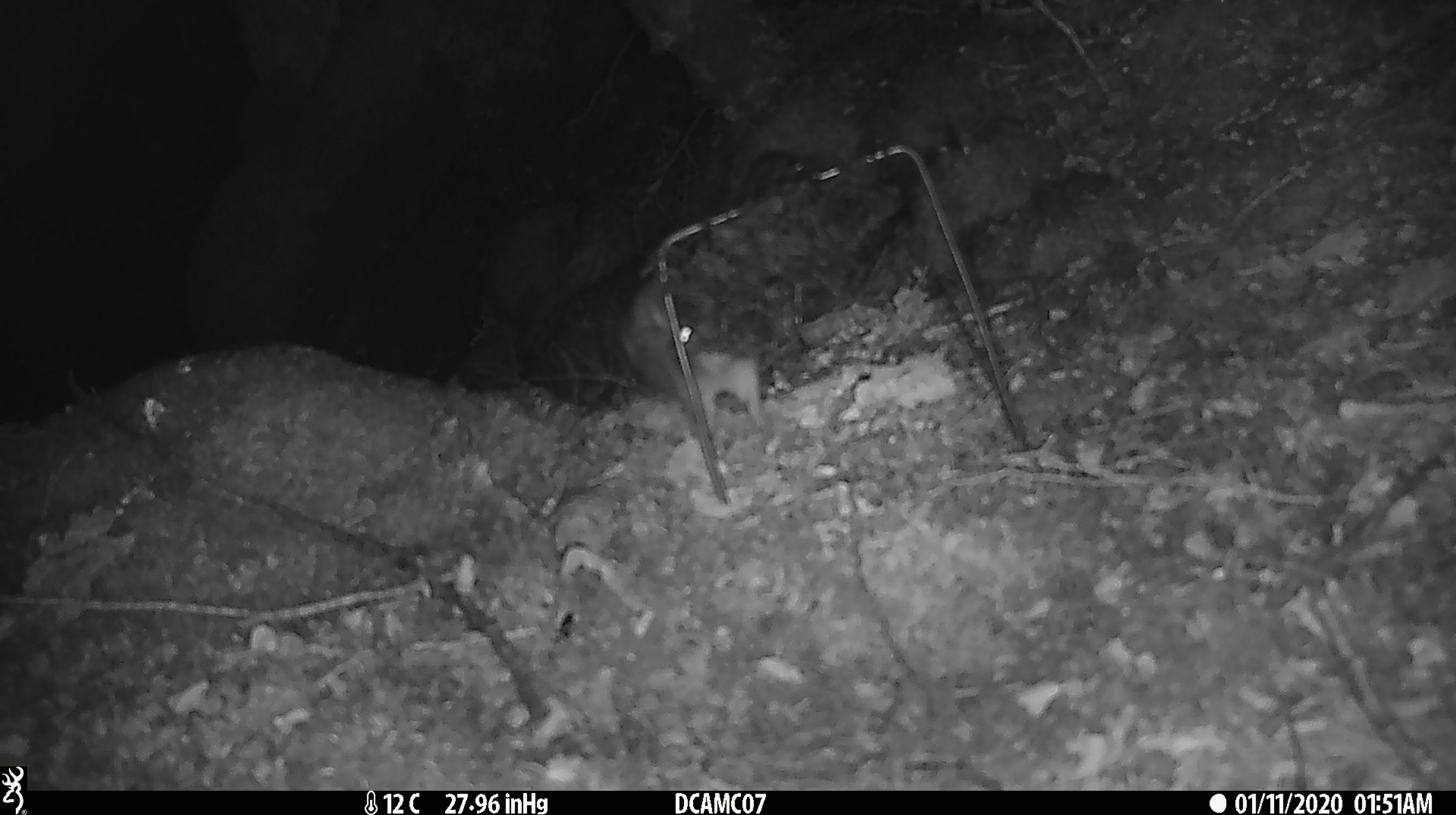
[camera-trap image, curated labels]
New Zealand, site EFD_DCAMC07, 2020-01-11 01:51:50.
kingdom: Animalia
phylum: Chordata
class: Mammalia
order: Rodentia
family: Muridae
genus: Rattus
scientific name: Rattus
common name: rat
Rat (Rattus).